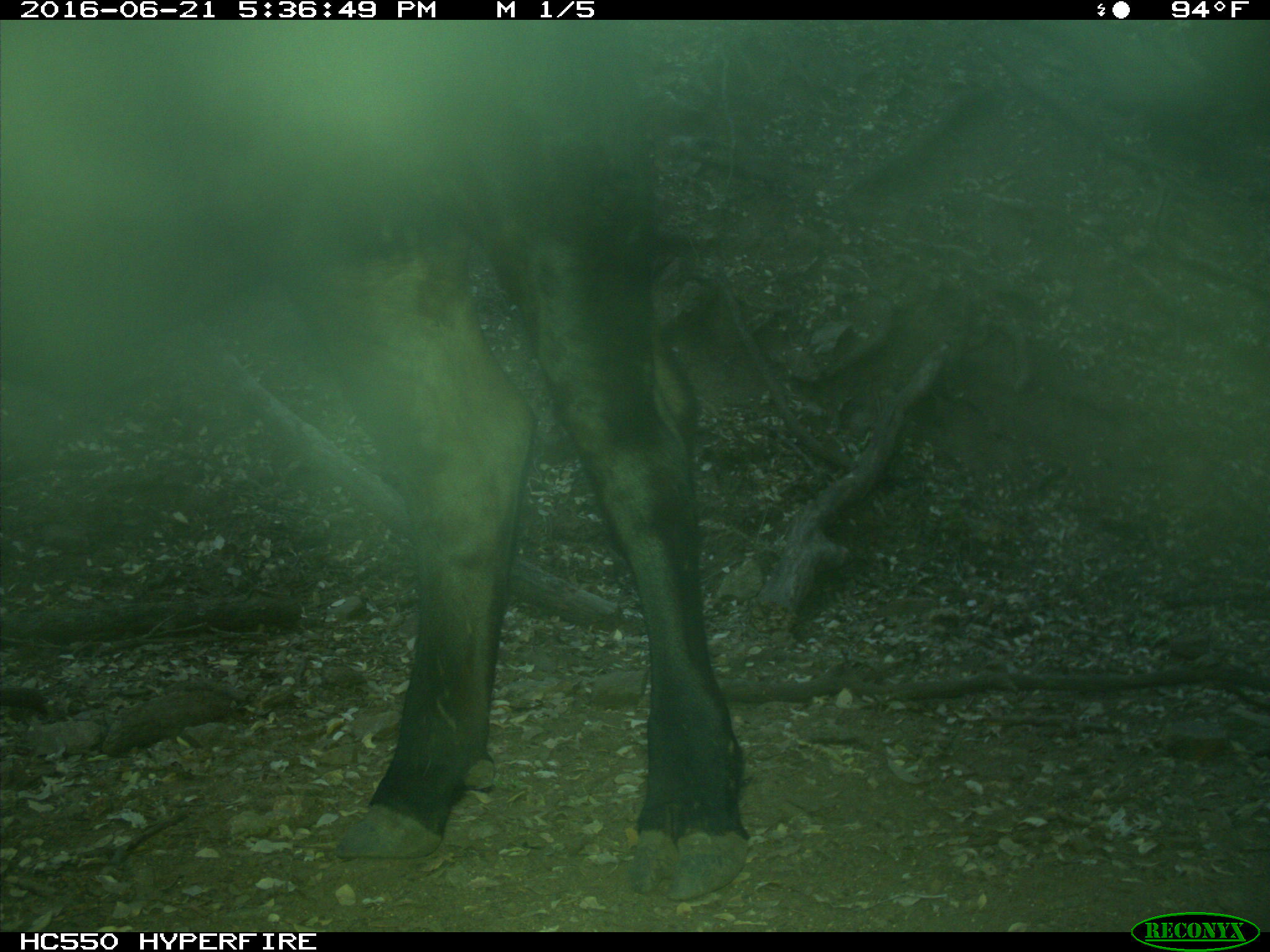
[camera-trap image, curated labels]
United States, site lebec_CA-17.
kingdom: Animalia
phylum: Chordata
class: Mammalia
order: Artiodactyla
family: Bovidae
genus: Bos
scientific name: Bos taurus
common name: domestic cow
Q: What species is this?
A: Bos taurus (domestic cow).